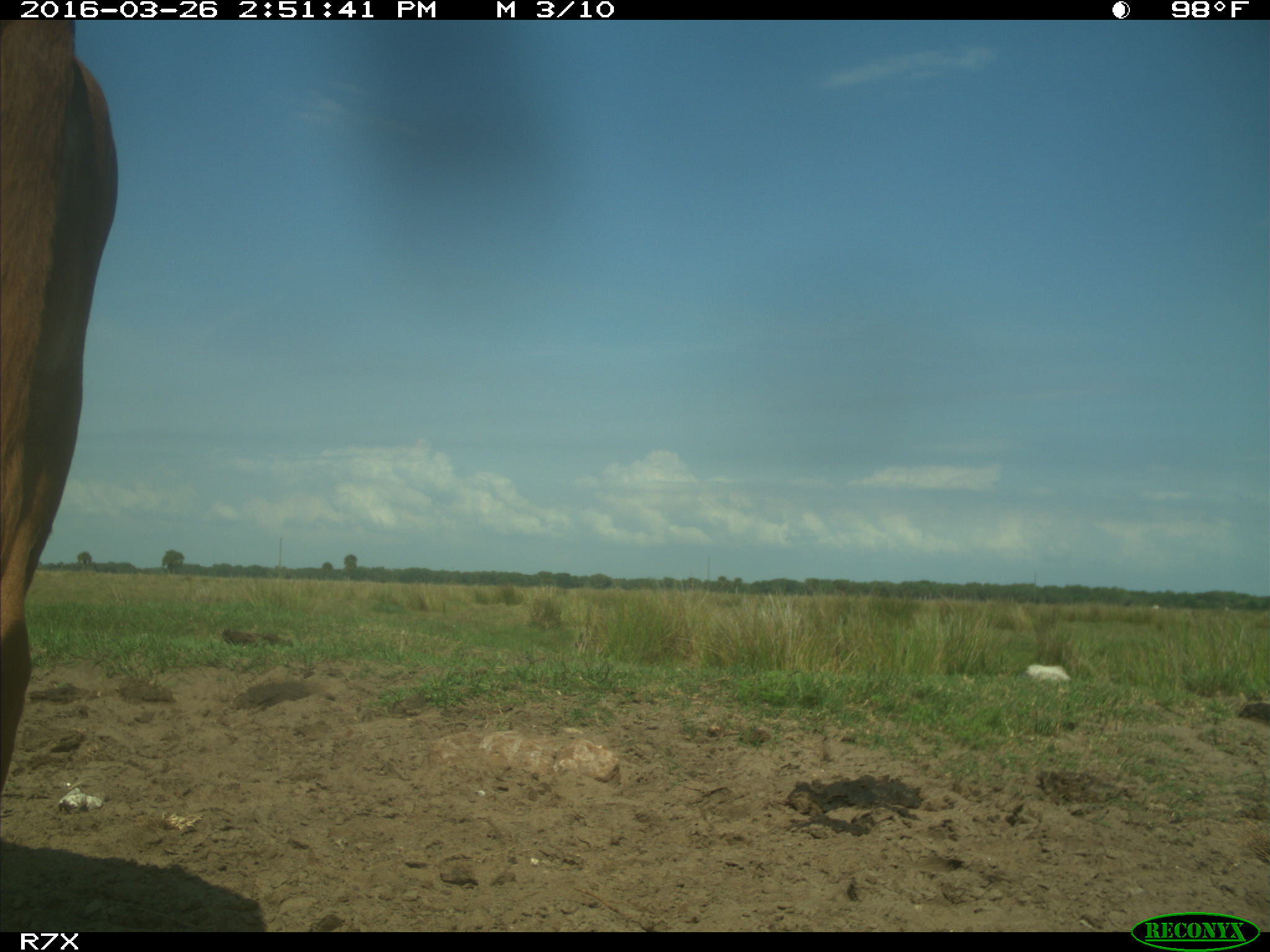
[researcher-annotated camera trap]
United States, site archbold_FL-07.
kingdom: Animalia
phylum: Chordata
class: Mammalia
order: Artiodactyla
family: Bovidae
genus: Bos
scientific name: Bos taurus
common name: domestic cow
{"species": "Bos taurus (domestic cow)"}